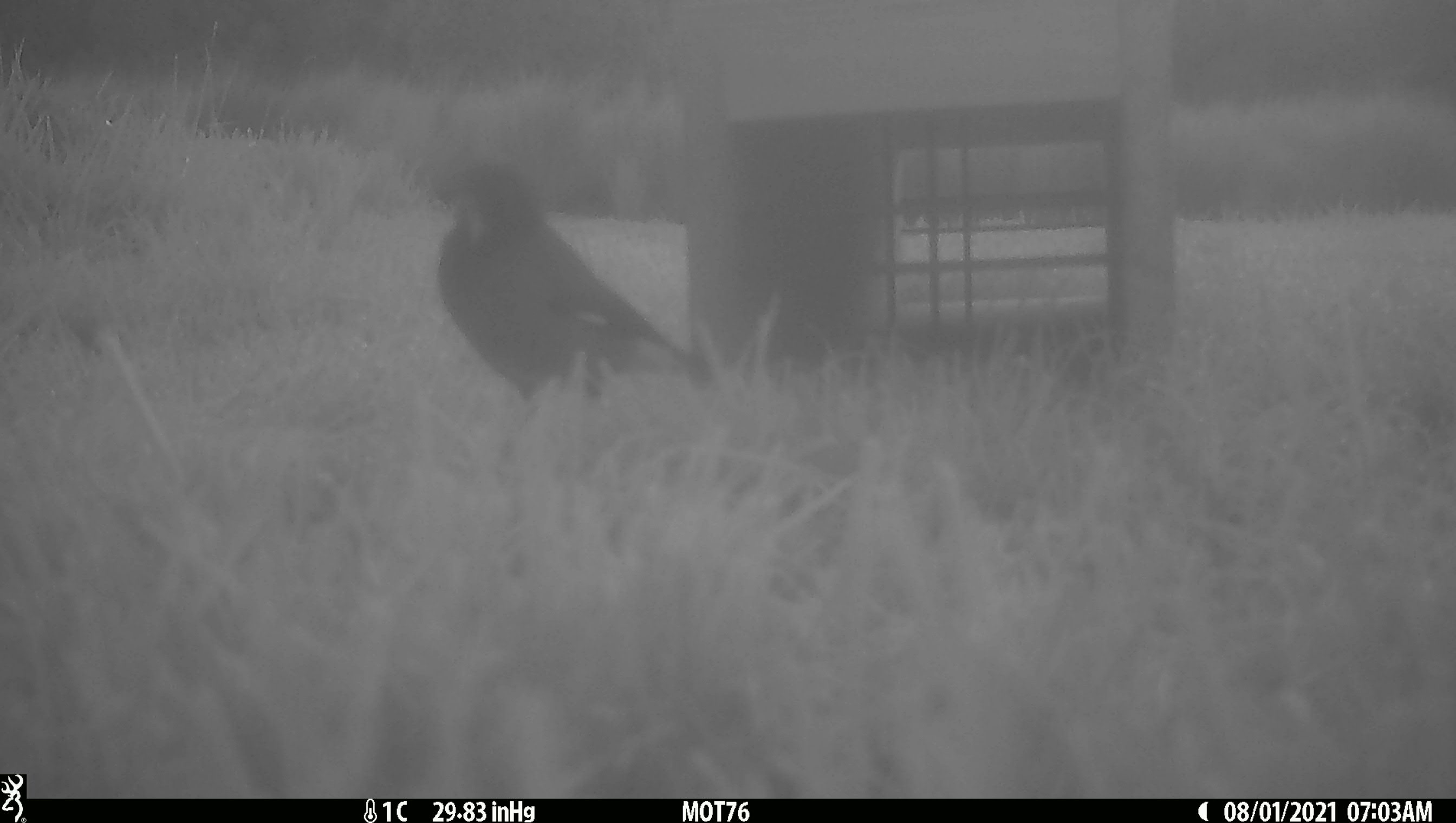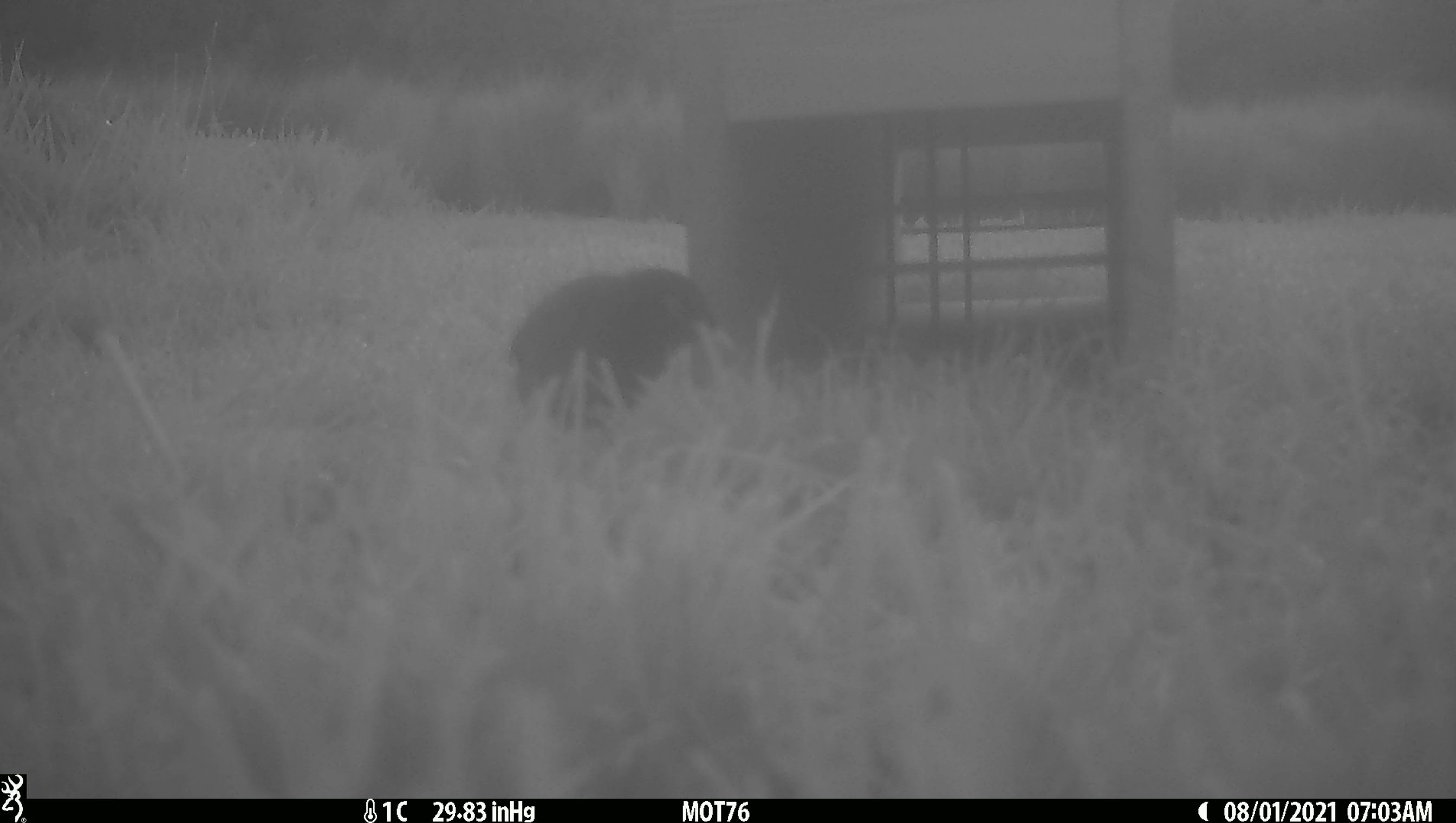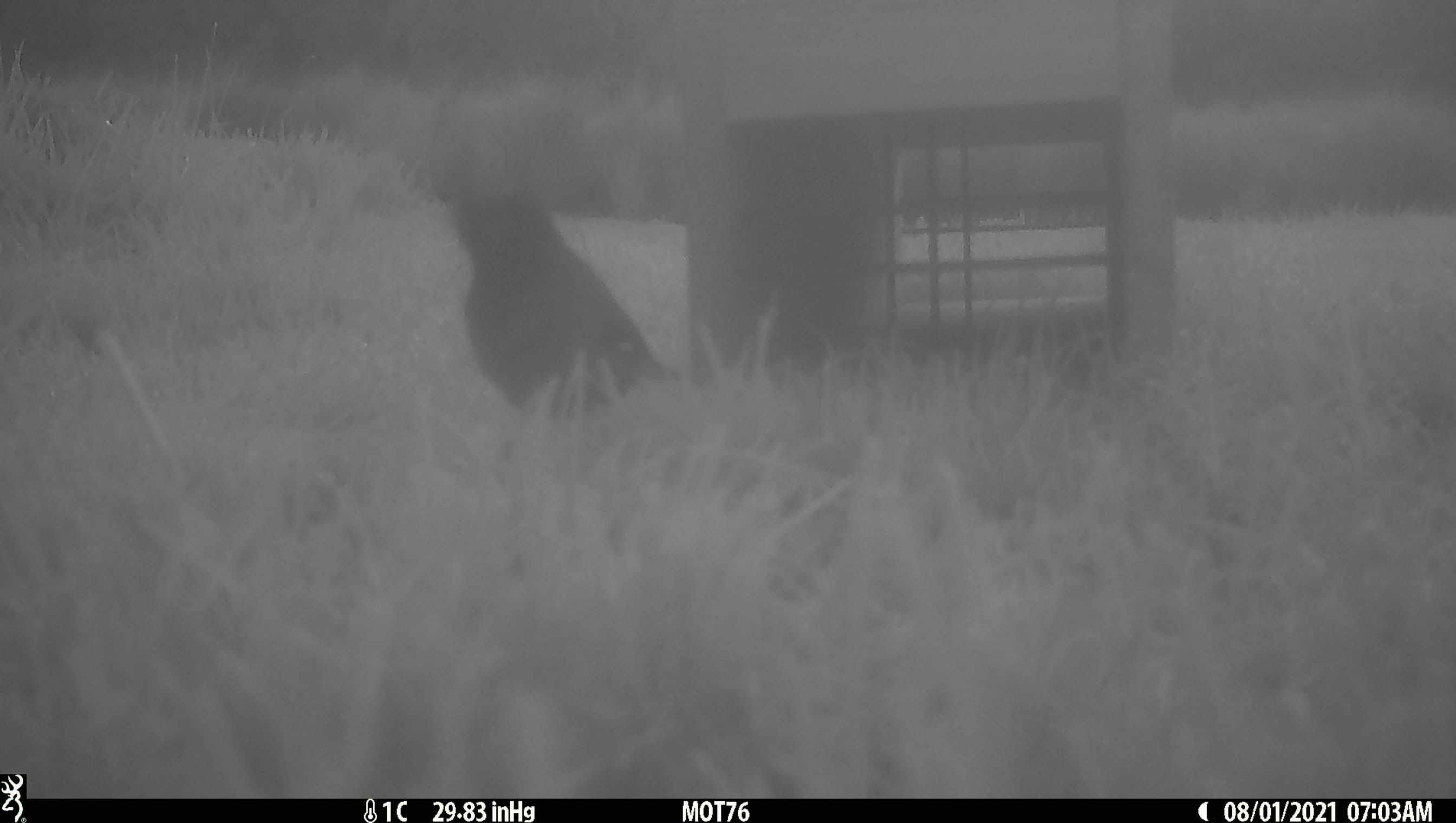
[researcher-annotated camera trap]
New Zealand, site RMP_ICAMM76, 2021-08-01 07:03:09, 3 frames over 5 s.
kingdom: Animalia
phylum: Chordata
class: Aves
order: Passeriformes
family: Sturnidae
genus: Acridotheres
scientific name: Acridotheres tristis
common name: common myna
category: myna